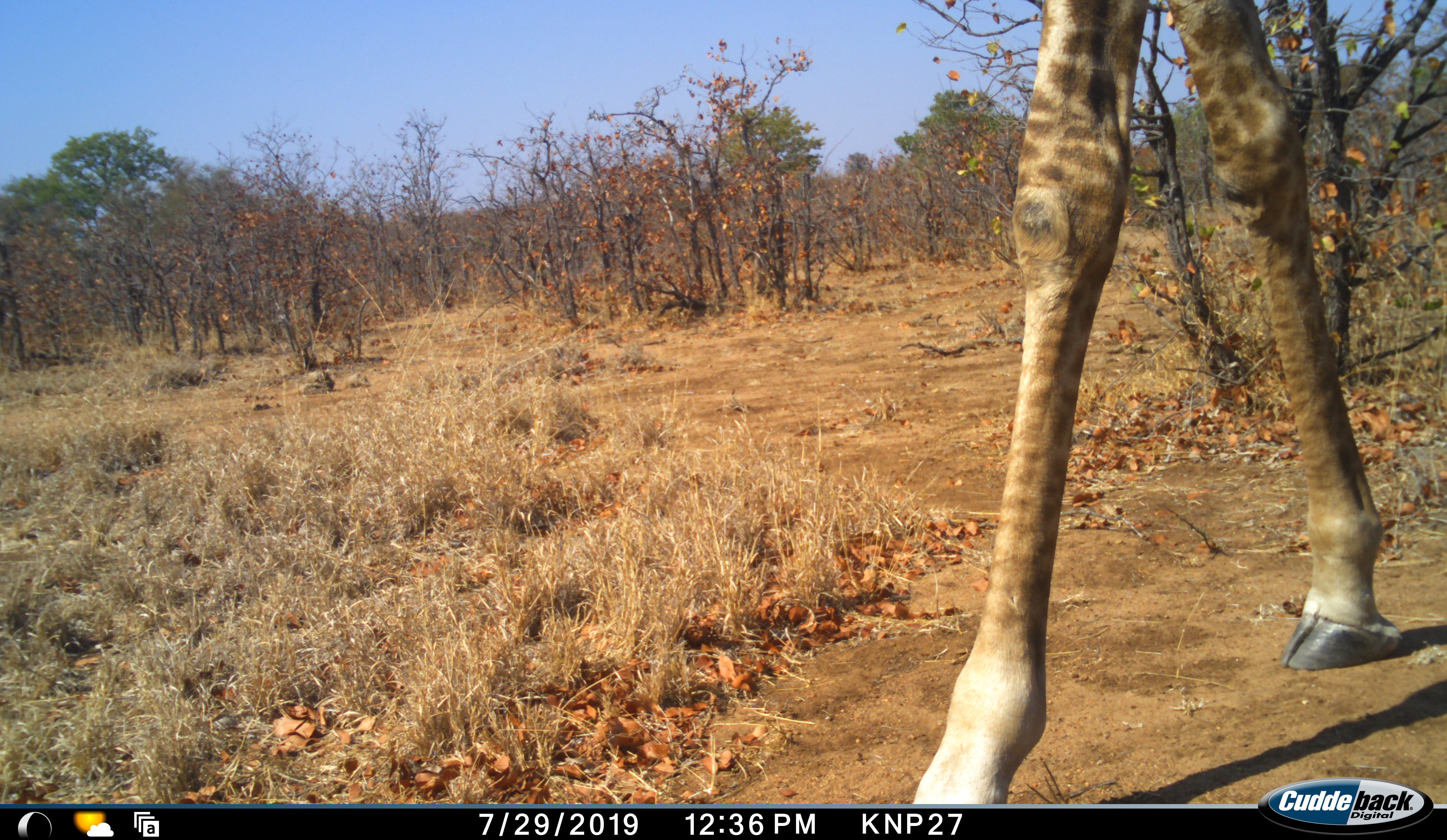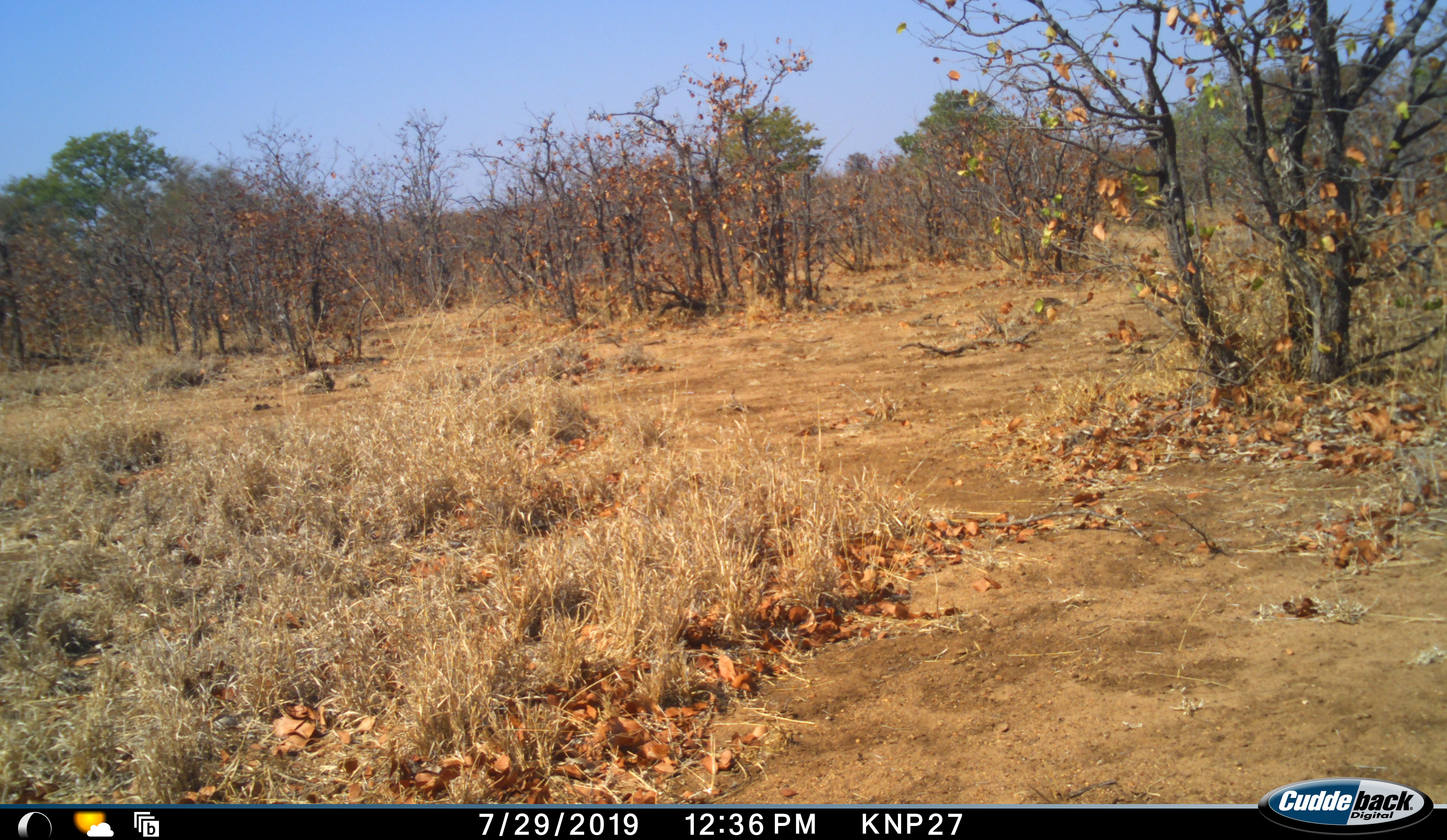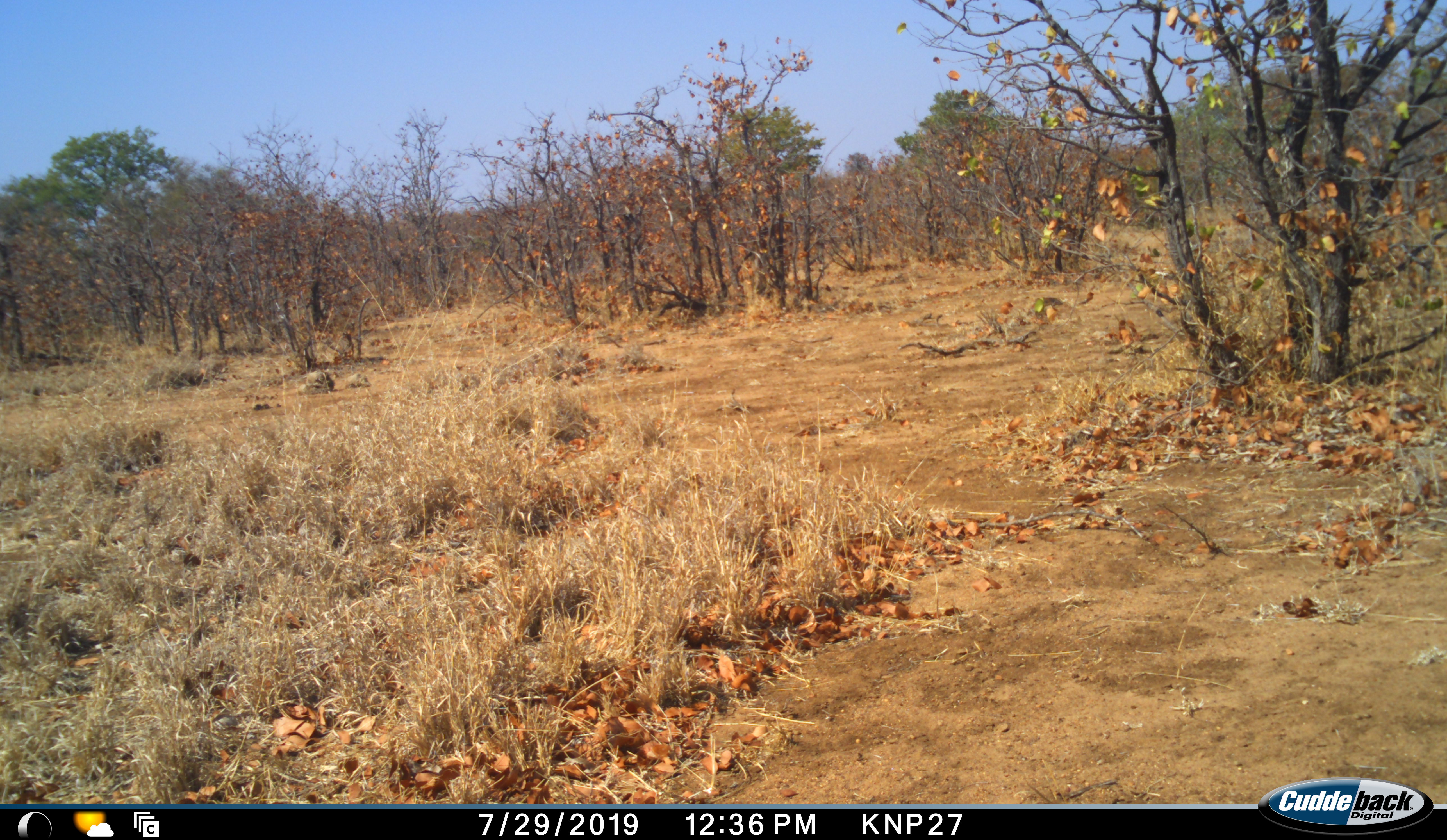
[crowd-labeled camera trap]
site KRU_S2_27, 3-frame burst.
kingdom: Animalia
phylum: Chordata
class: Mammalia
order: Artiodactyla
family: Giraffidae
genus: Giraffa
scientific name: Giraffa camelopardalis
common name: giraffe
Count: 1.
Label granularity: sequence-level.